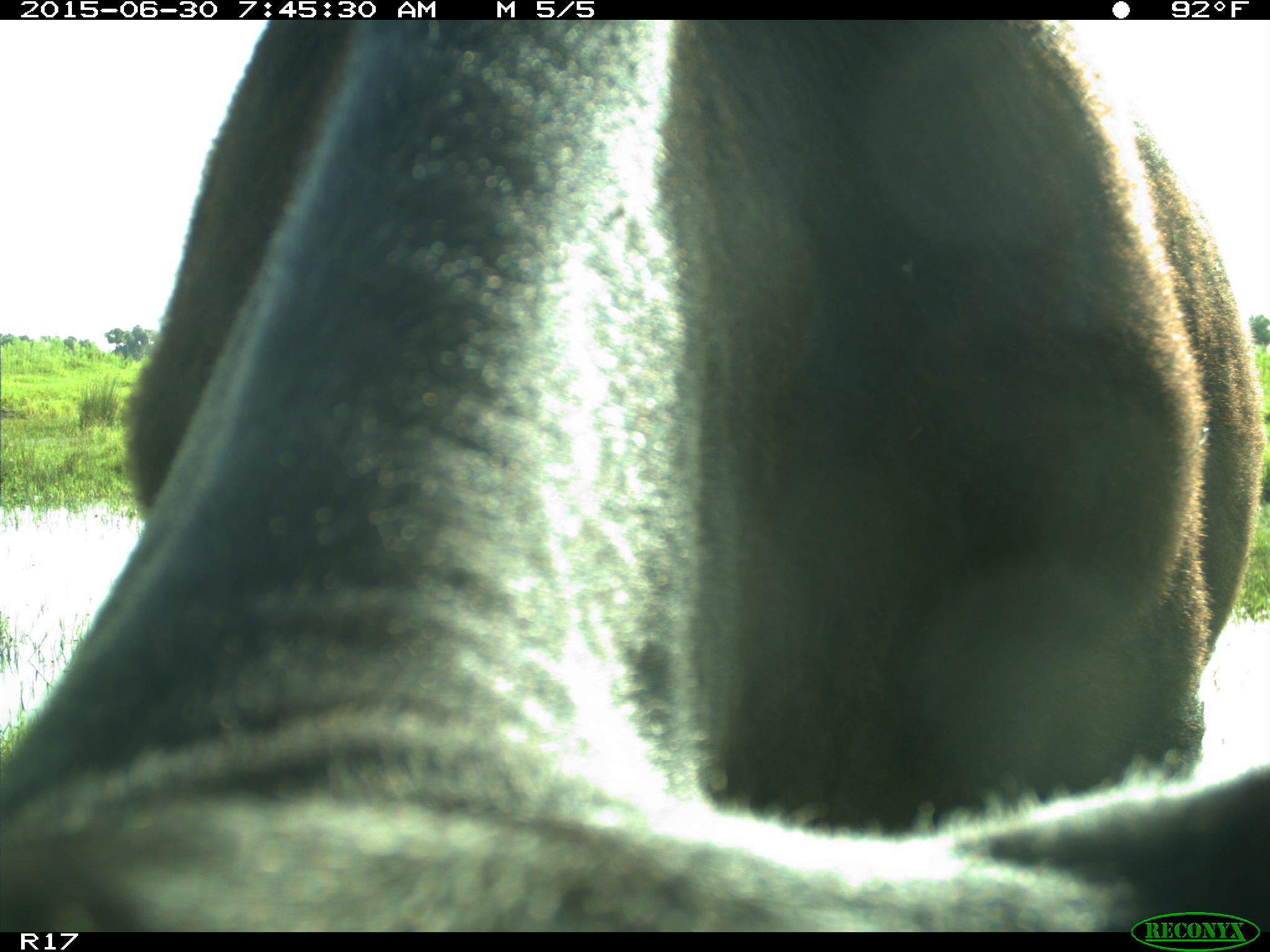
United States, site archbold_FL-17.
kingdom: Animalia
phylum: Chordata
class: Mammalia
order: Artiodactyla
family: Bovidae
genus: Bos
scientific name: Bos taurus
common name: domestic cow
Bos taurus (domestic cow).